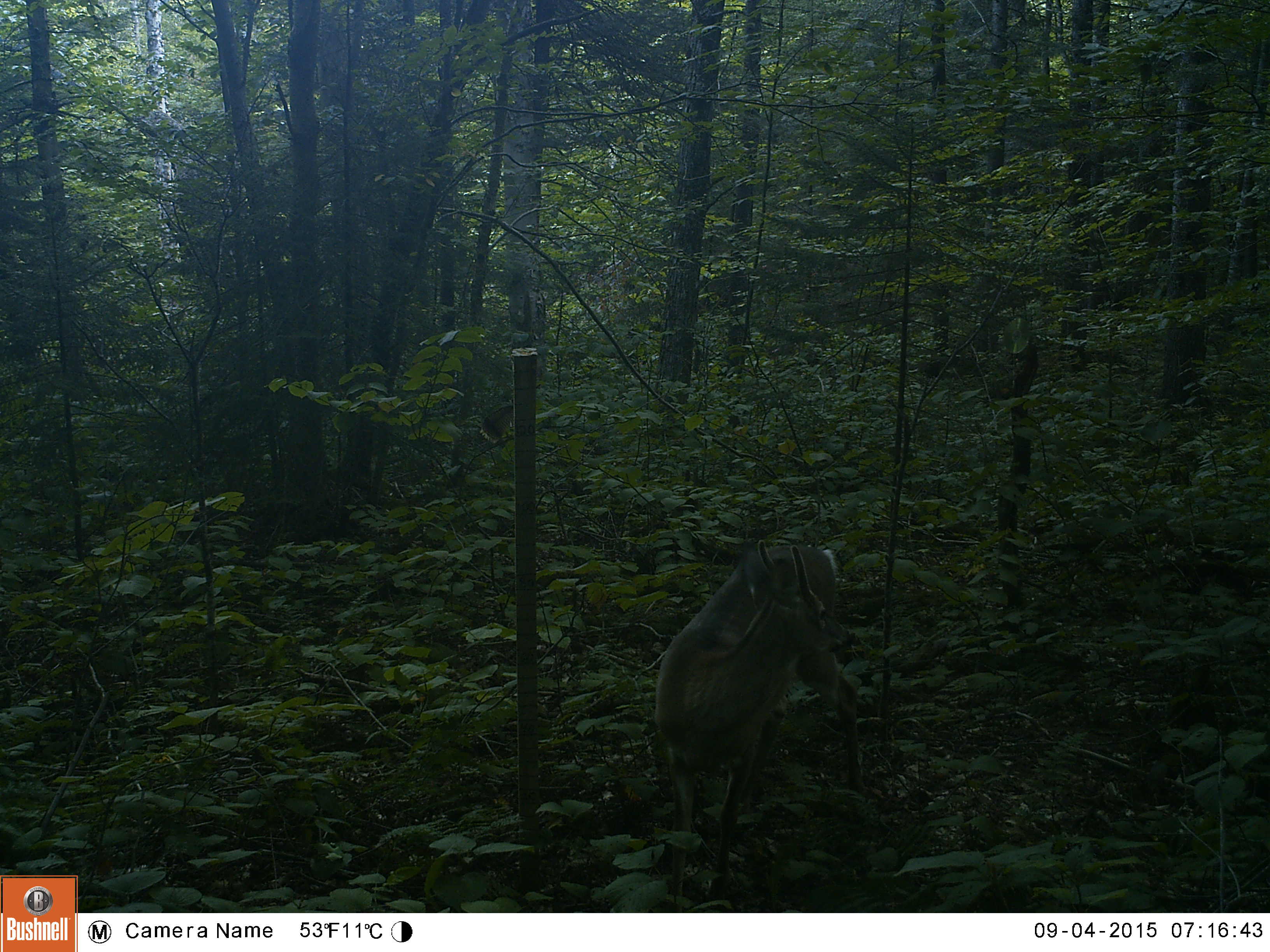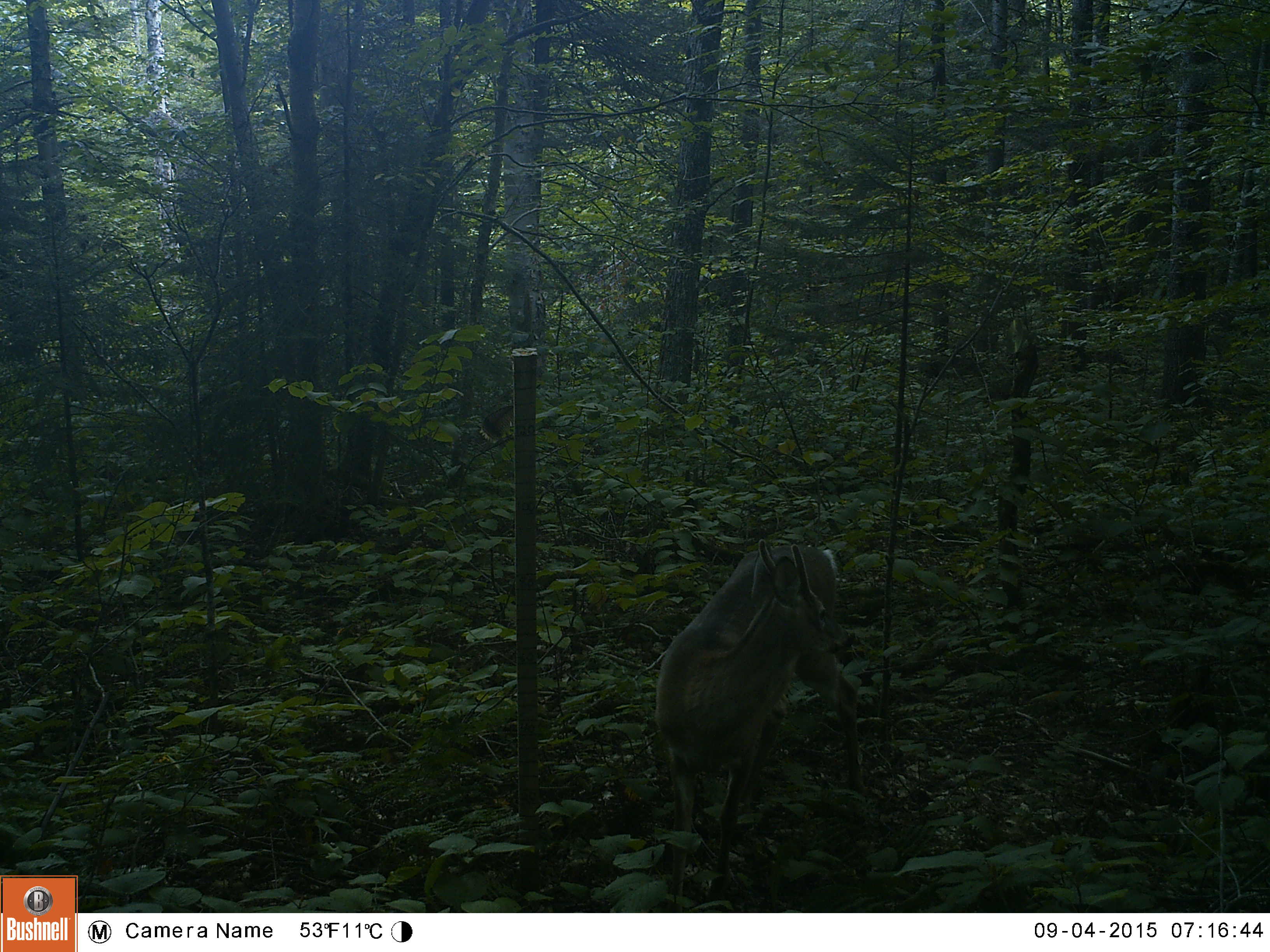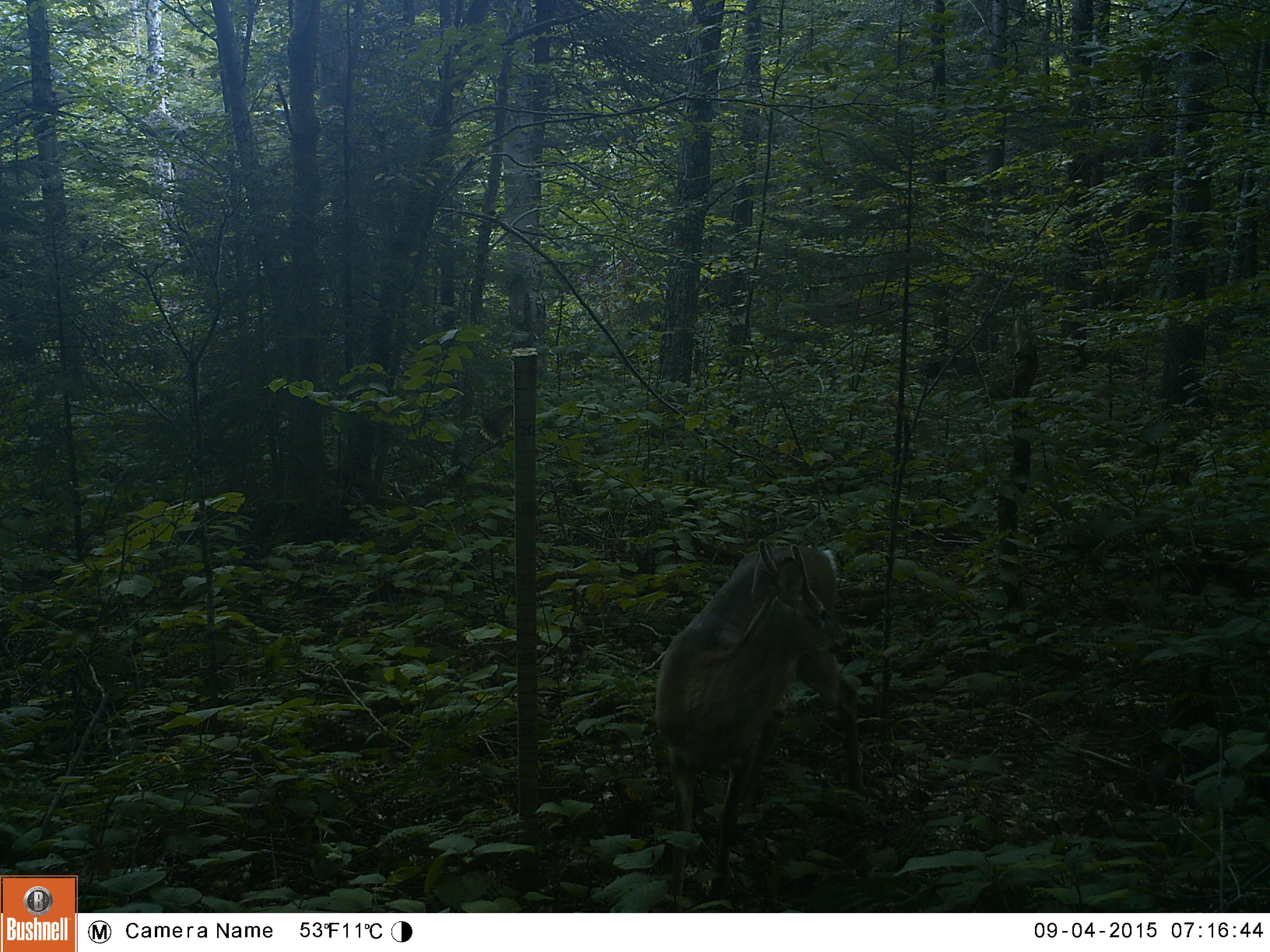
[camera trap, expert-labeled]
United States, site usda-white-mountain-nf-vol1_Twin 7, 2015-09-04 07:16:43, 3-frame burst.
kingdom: Animalia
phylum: Chordata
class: Mammalia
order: Artiodactyla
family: Cervidae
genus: Odocoileus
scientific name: Odocoileus virginianus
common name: white-tailed deer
White-tailed deer (Odocoileus virginianus).